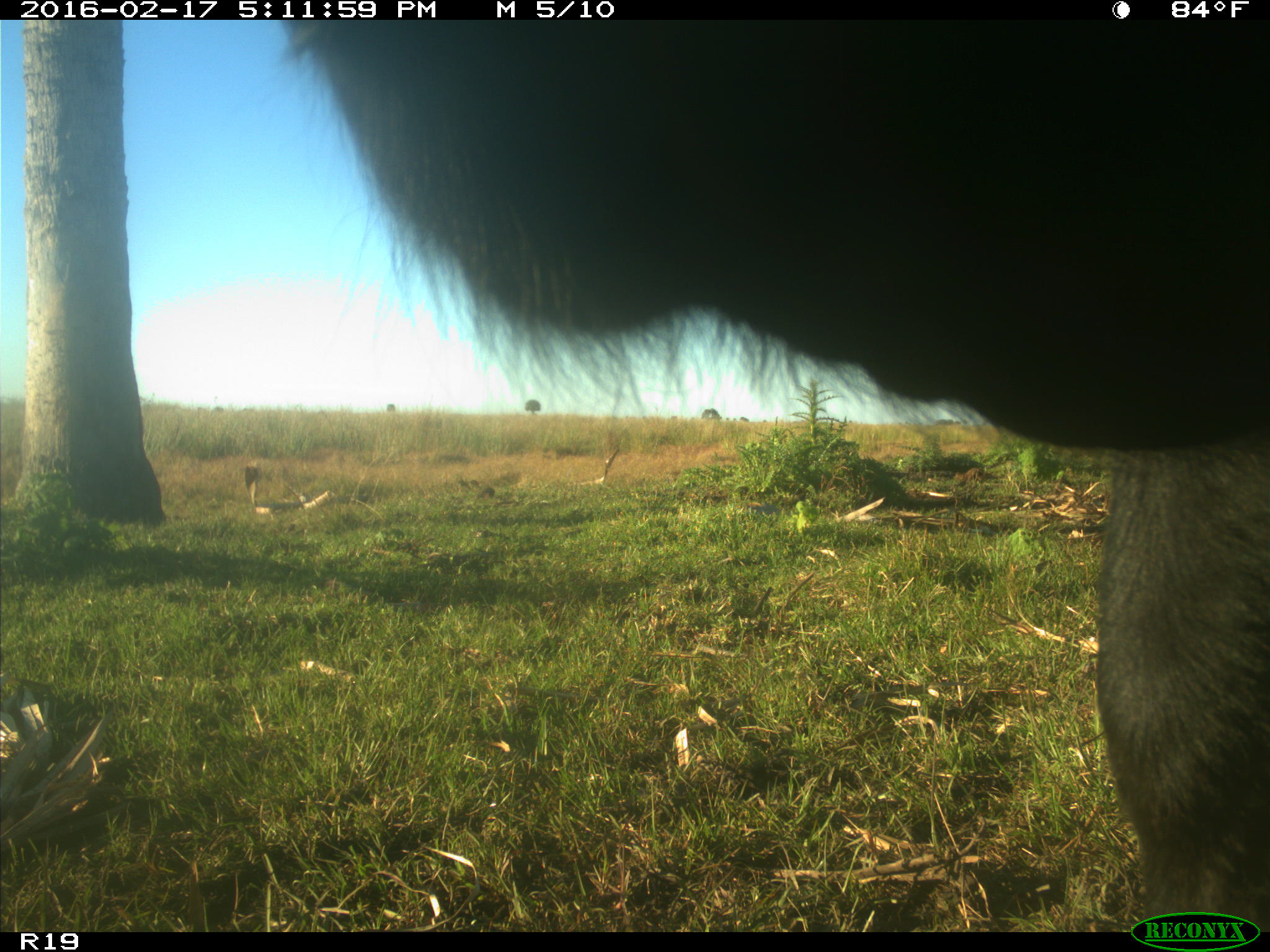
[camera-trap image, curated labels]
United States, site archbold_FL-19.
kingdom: Animalia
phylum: Chordata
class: Mammalia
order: Artiodactyla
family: Bovidae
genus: Bos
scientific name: Bos taurus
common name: domestic cow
Bos taurus (domestic cow).